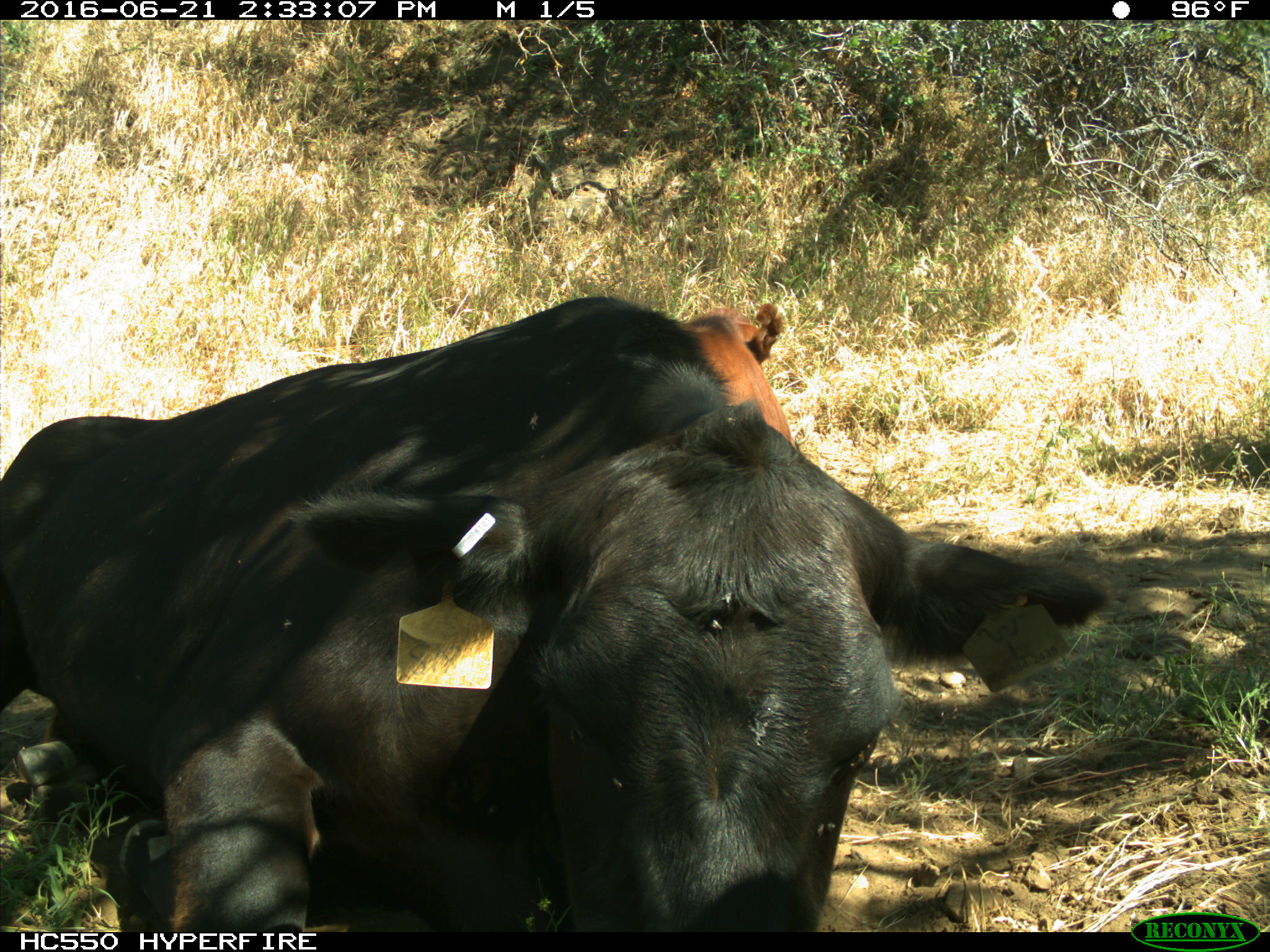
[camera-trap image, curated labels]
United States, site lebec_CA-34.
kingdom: Animalia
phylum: Chordata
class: Mammalia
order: Artiodactyla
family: Bovidae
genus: Bos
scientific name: Bos taurus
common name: domestic cow